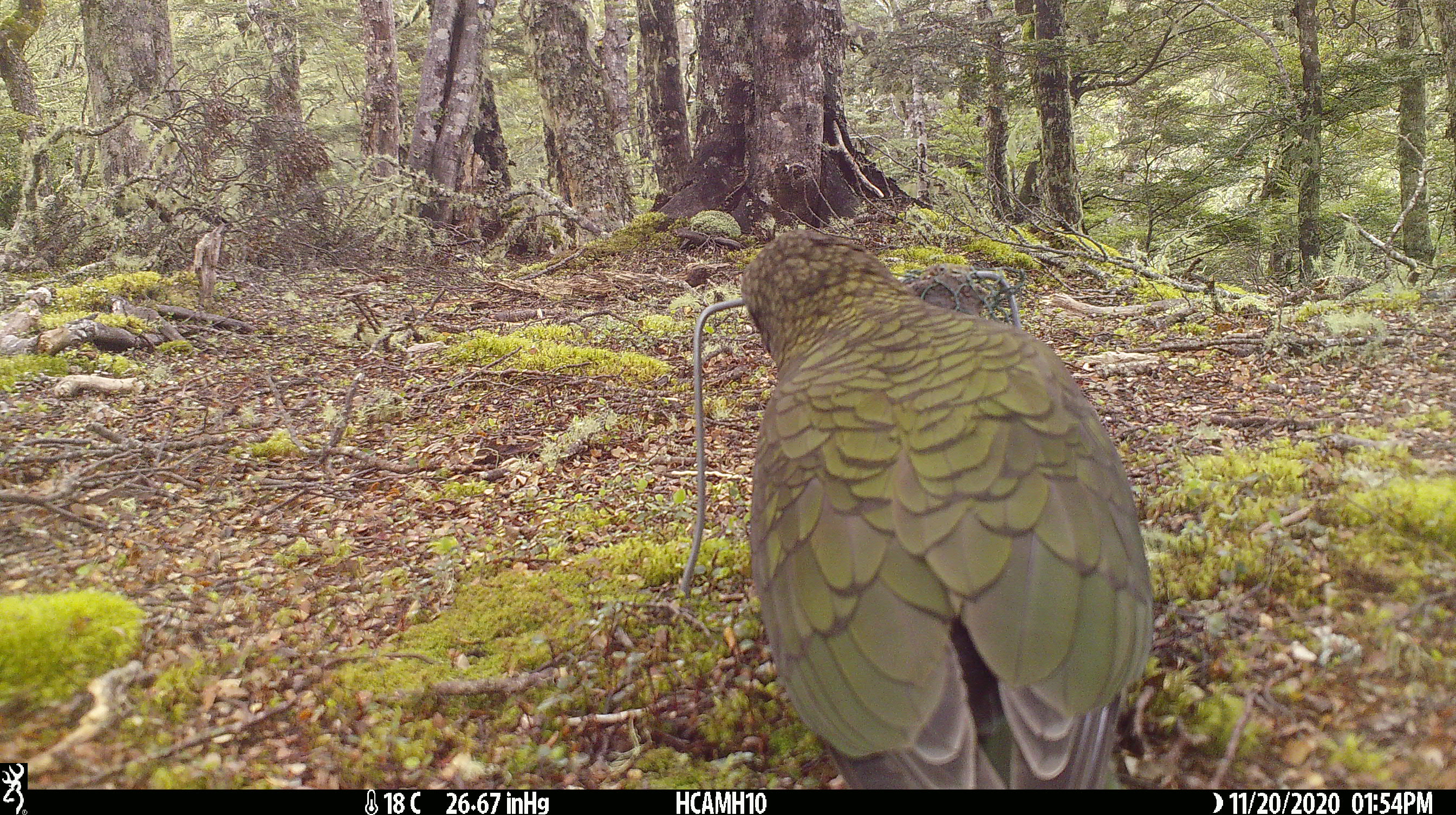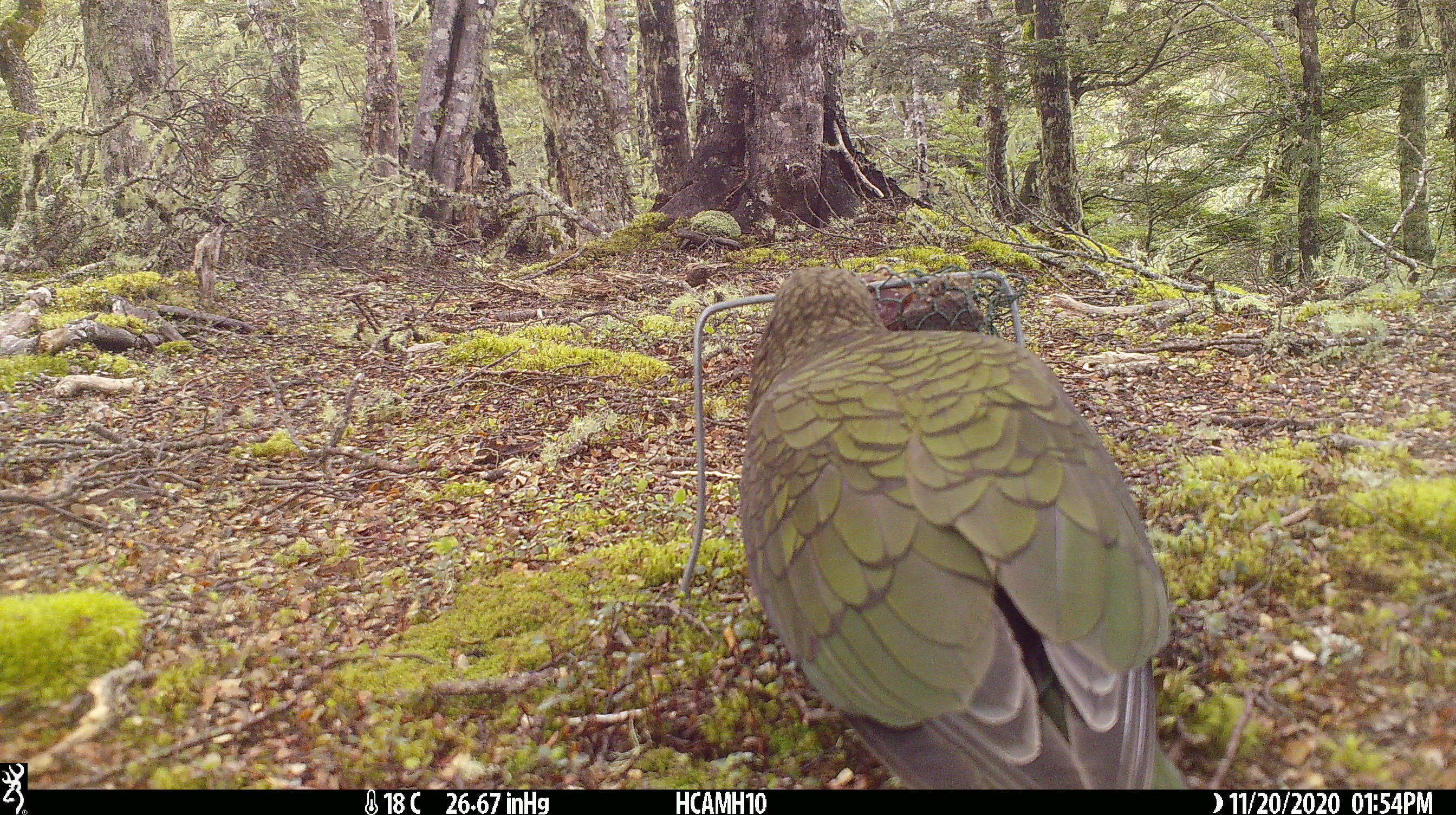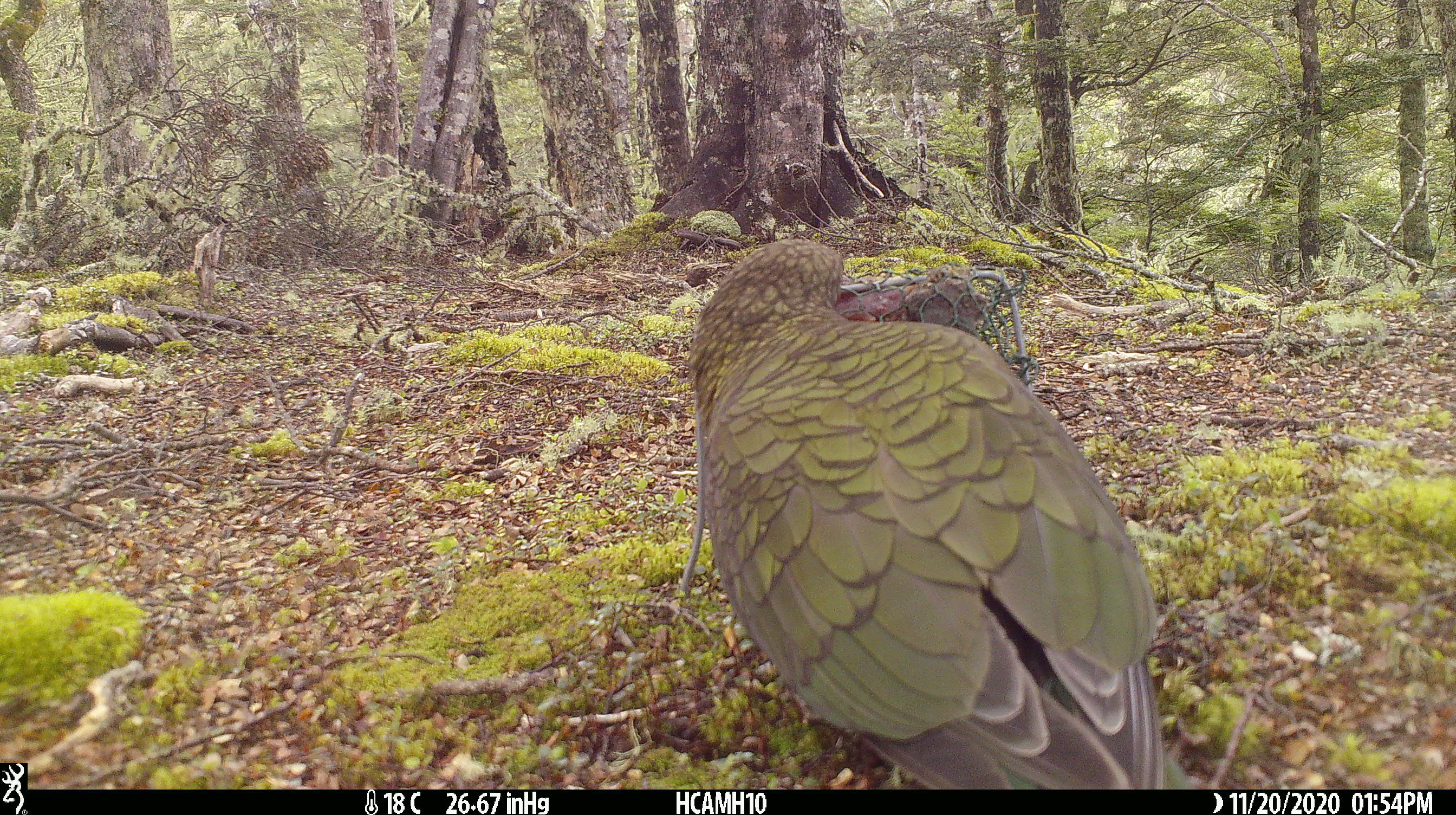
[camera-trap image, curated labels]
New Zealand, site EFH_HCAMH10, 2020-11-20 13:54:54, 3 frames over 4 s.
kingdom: Animalia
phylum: Chordata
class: Aves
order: Psittaciformes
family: Strigopidae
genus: Nestor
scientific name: Nestor notabilis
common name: kea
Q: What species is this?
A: Kea (Nestor notabilis).